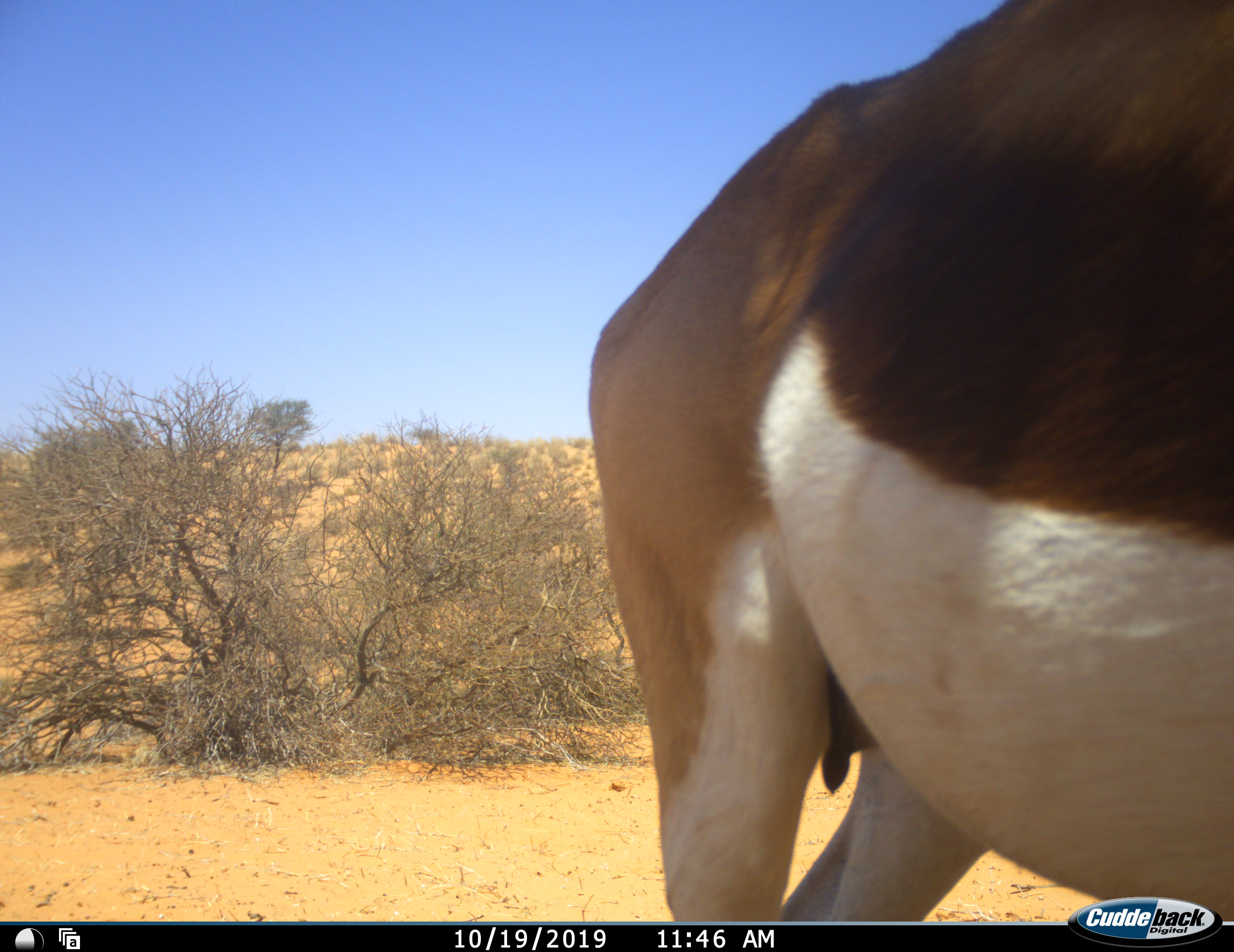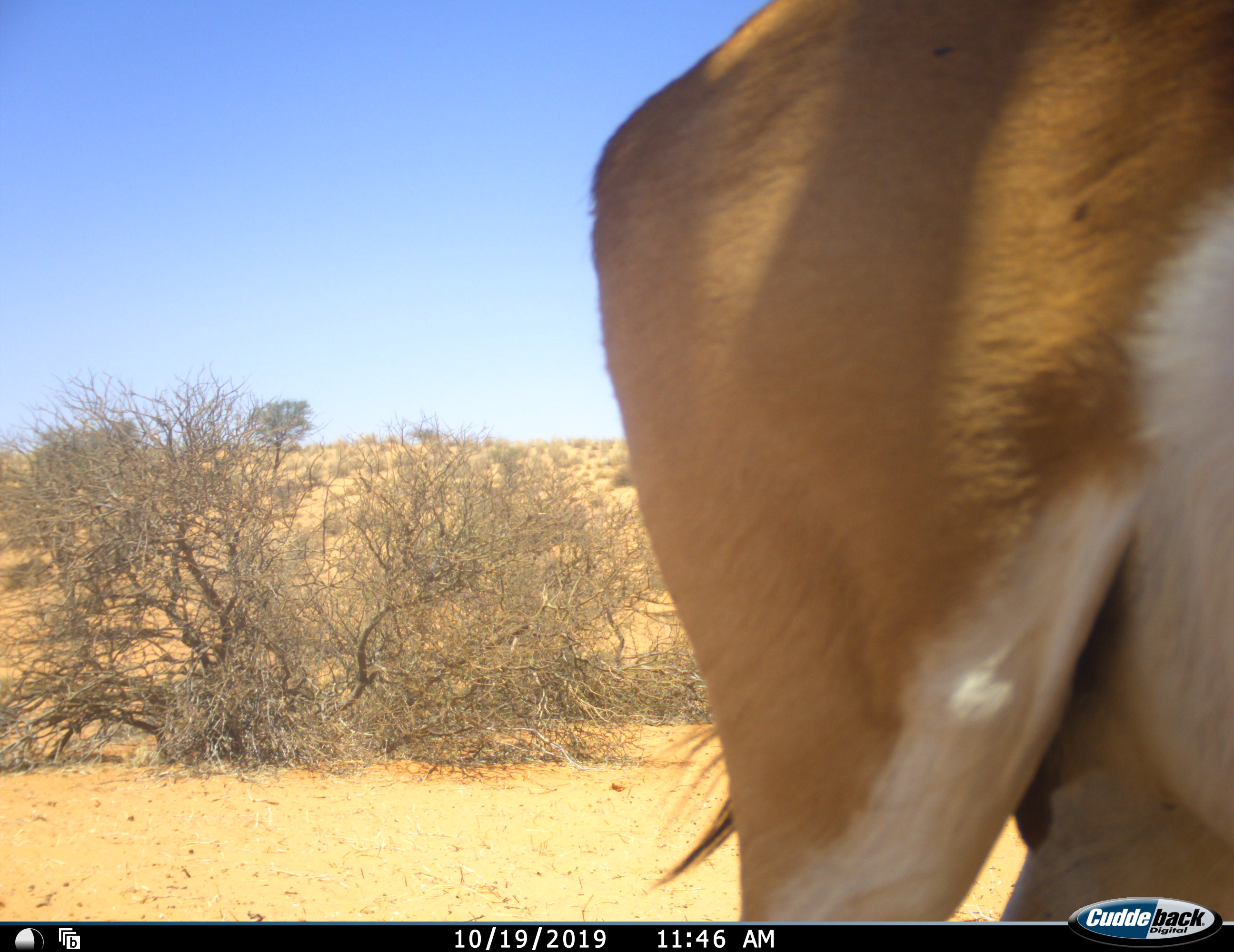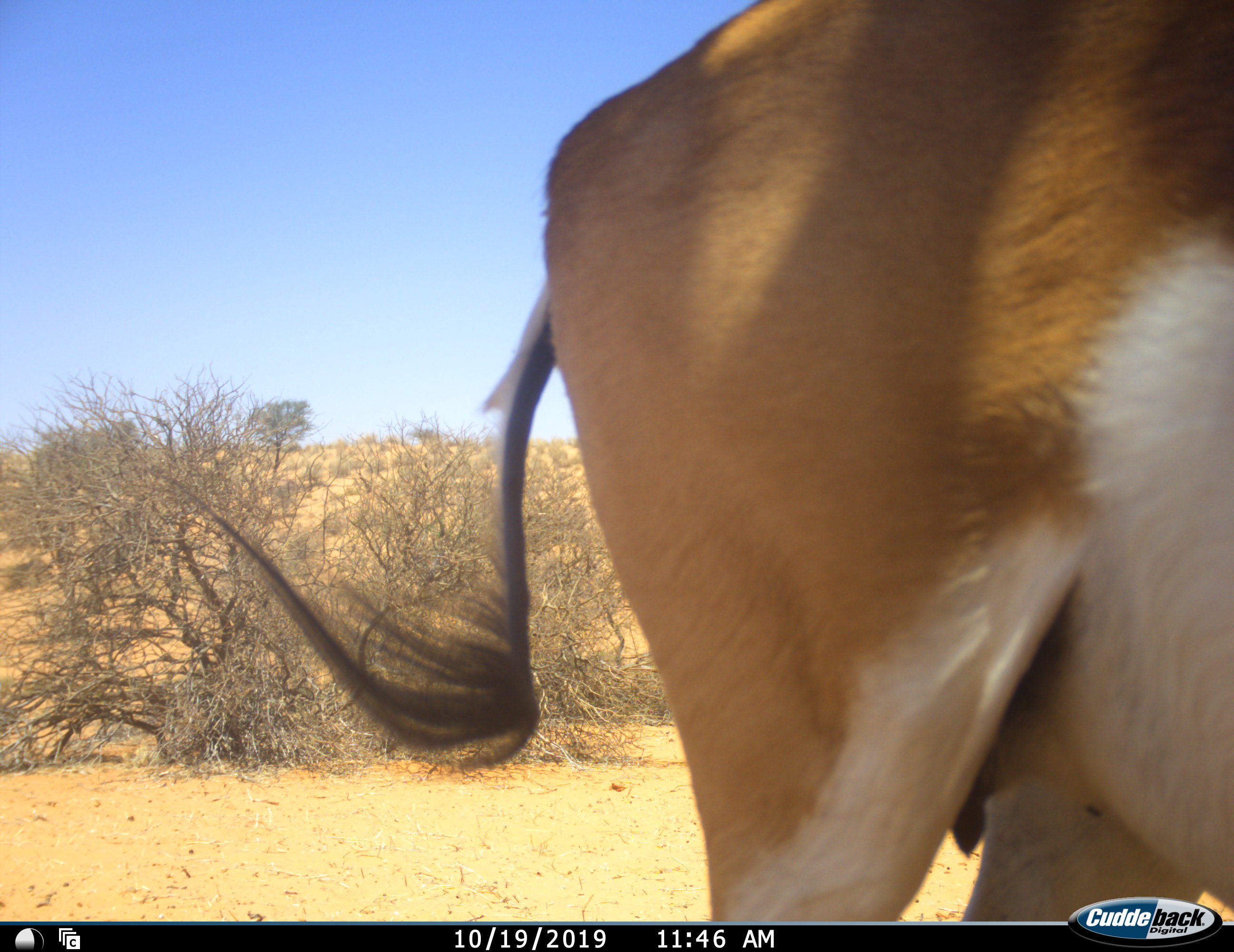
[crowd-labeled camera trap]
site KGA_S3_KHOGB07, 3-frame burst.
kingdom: Animalia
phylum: Chordata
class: Mammalia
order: Artiodactyla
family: Bovidae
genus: Antidorcas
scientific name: Antidorcas marsupialis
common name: springbok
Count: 1.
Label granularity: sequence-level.